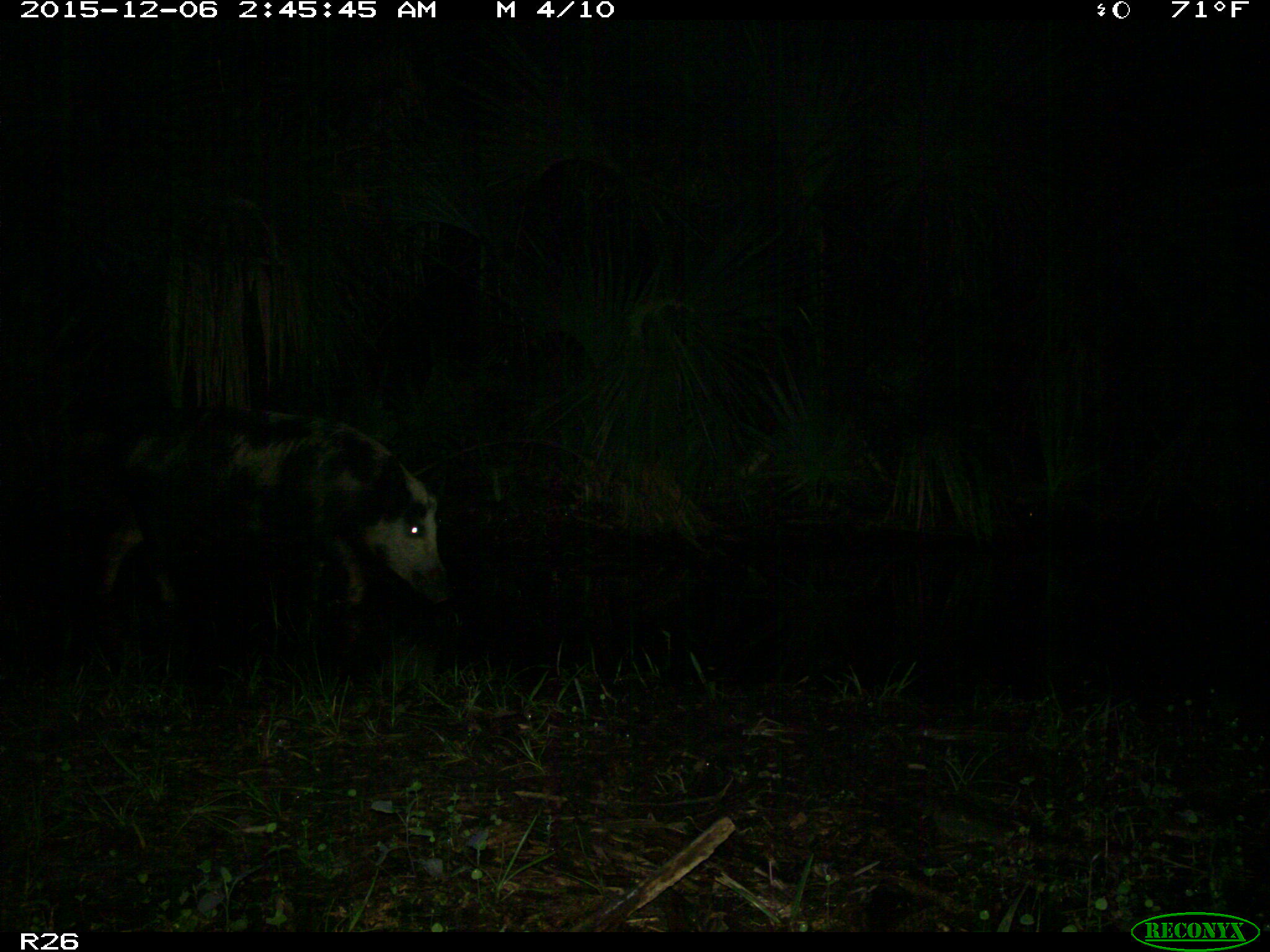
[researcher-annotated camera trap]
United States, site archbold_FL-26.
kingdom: Animalia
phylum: Chordata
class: Mammalia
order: Artiodactyla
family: Suidae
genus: Sus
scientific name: Sus scrofa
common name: wild boar